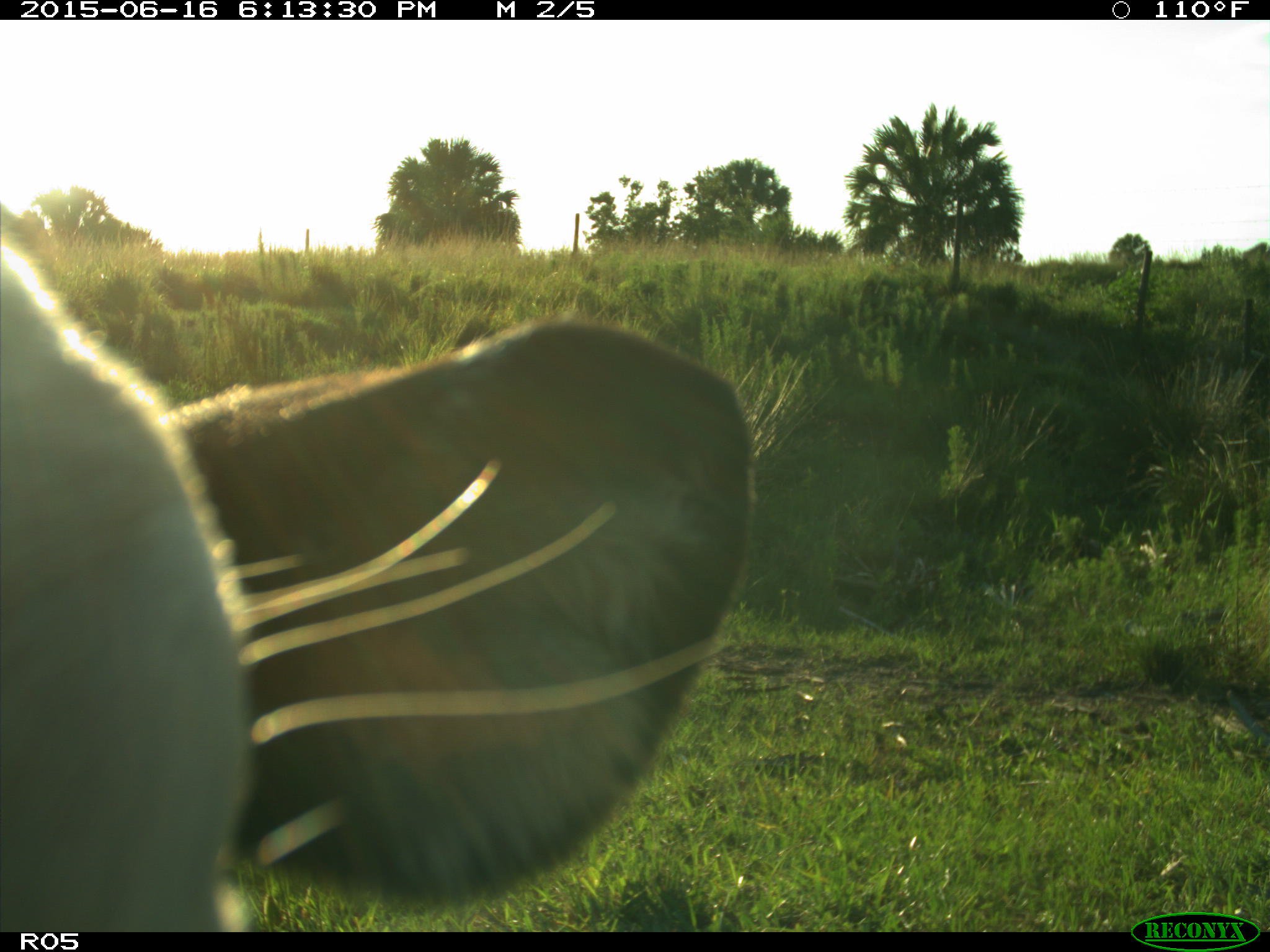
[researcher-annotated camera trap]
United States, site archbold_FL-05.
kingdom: Animalia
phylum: Chordata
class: Mammalia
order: Artiodactyla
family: Bovidae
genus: Bos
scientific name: Bos taurus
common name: domestic cow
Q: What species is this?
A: Bos taurus (domestic cow).